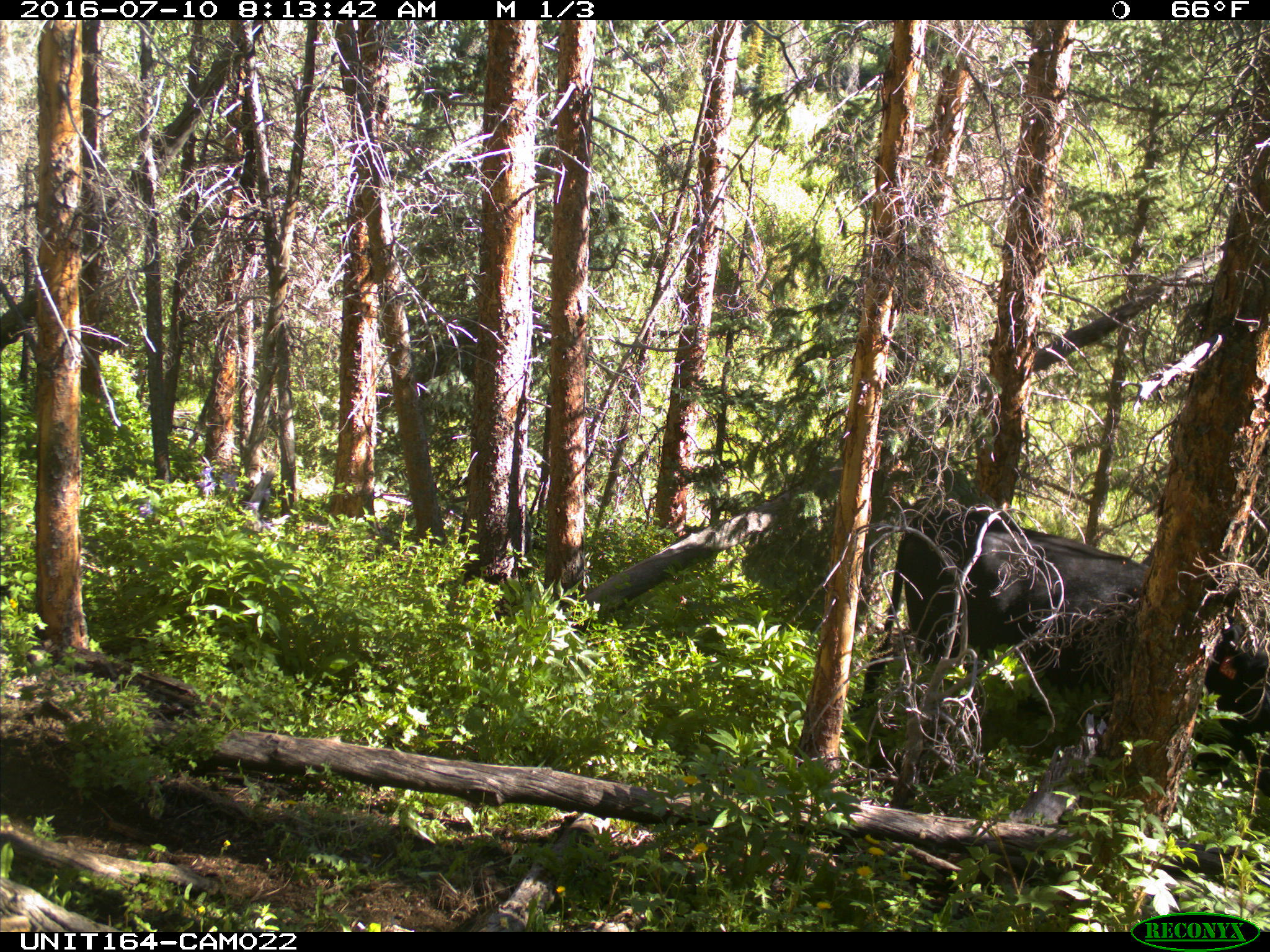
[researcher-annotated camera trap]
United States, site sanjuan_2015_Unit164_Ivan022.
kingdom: Animalia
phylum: Chordata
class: Mammalia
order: Artiodactyla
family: Bovidae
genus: Bos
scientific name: Bos taurus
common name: domestic cow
Bos taurus (domestic cow).